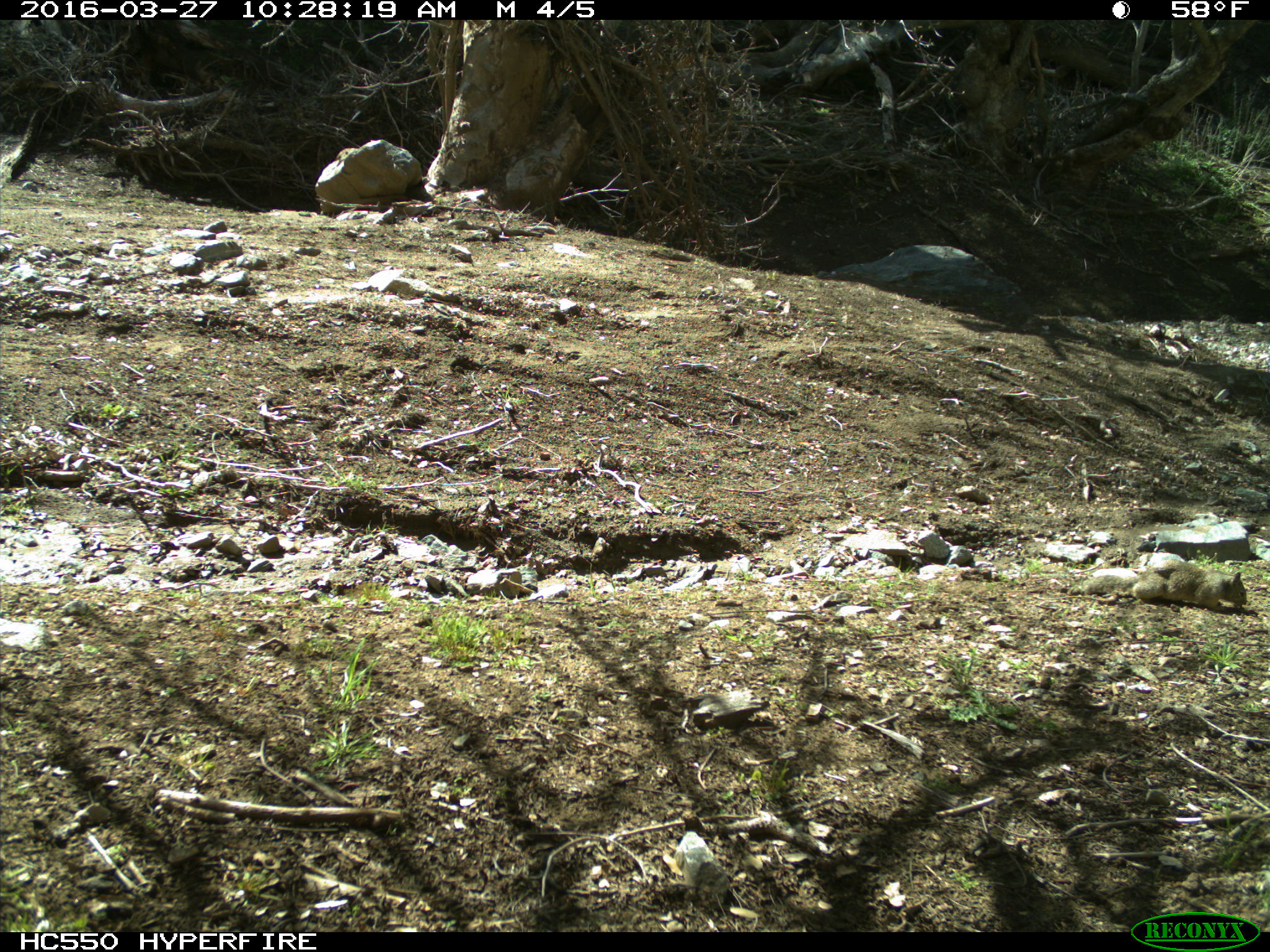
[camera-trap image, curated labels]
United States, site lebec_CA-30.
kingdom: Animalia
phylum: Chordata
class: Mammalia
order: Rodentia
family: Sciuridae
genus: Otospermophilus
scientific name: Otospermophilus beecheyi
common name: california ground squirrel